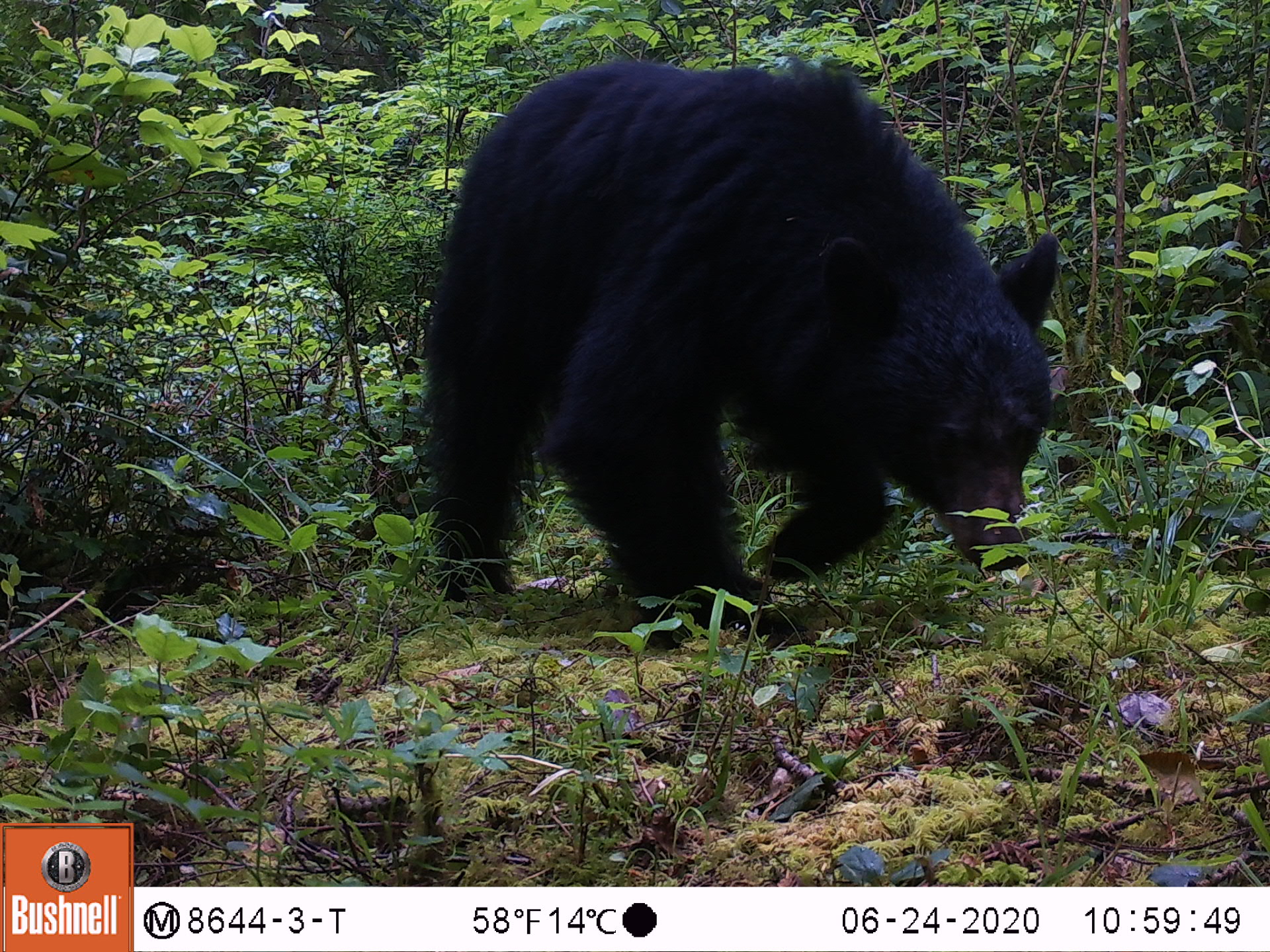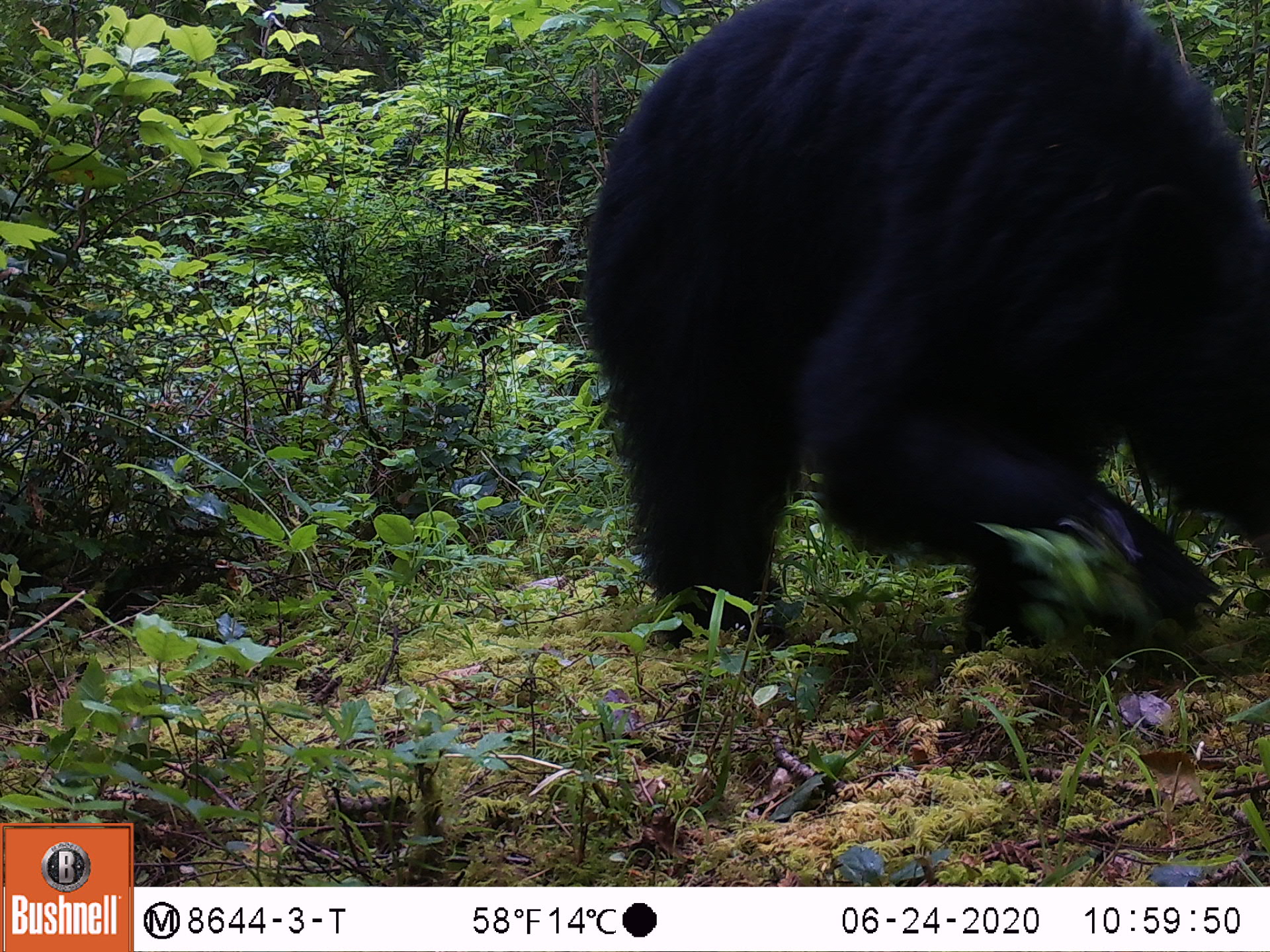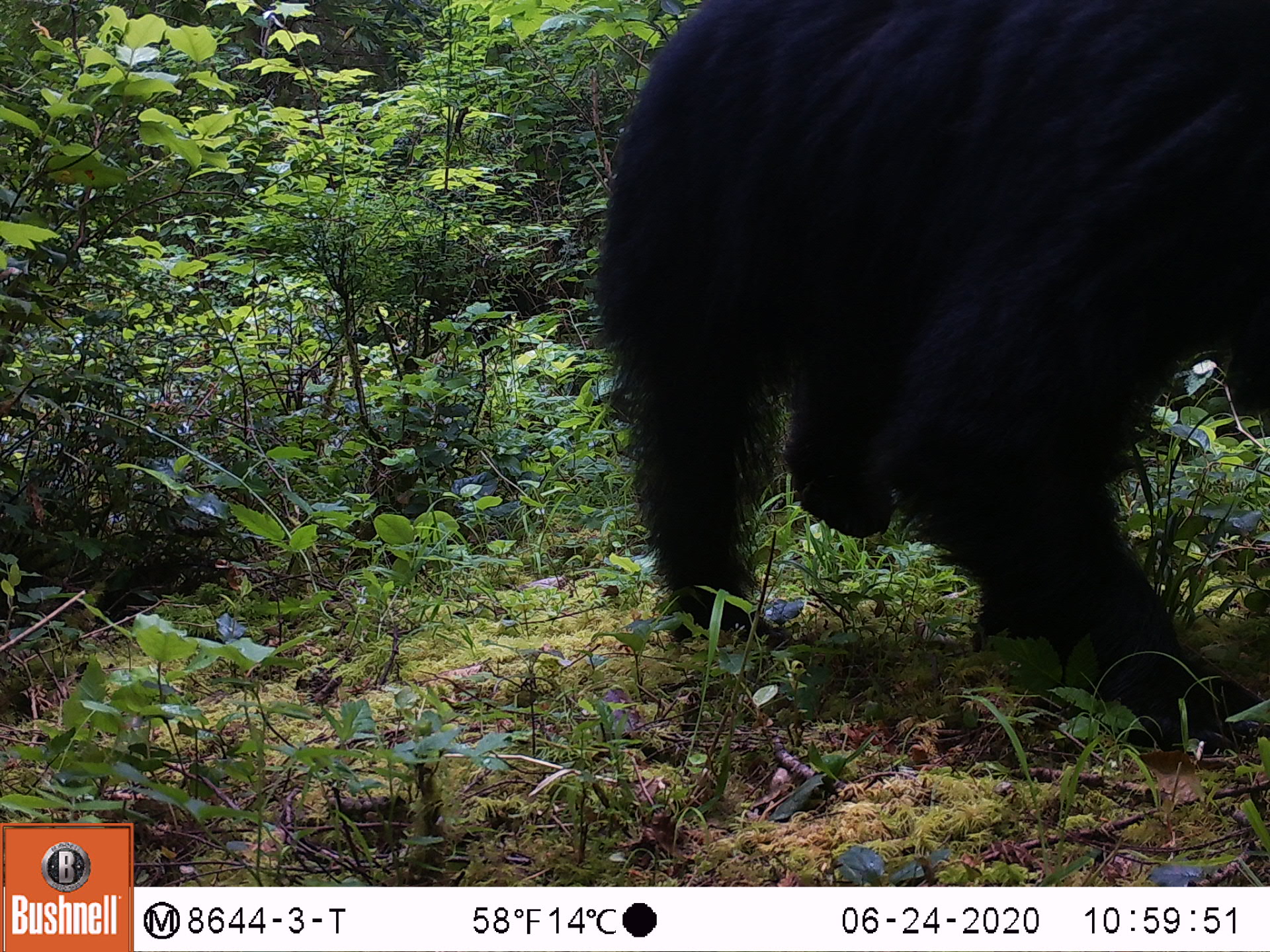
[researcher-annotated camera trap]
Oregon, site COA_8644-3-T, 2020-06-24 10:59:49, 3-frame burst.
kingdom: Animalia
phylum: Chordata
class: Mammalia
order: Carnivora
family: Ursidae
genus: Ursus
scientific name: Ursus americanus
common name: american black bear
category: black bear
Black bear (american black bear) (Ursus americanus).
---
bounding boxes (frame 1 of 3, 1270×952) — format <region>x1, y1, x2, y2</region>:
black bear: <region>423, 58, 1081, 624</region>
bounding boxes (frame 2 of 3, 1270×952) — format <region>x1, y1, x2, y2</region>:
black bear: <region>592, 1, 1261, 670</region>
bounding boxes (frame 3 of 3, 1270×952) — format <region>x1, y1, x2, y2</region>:
black bear: <region>607, 0, 1261, 740</region>